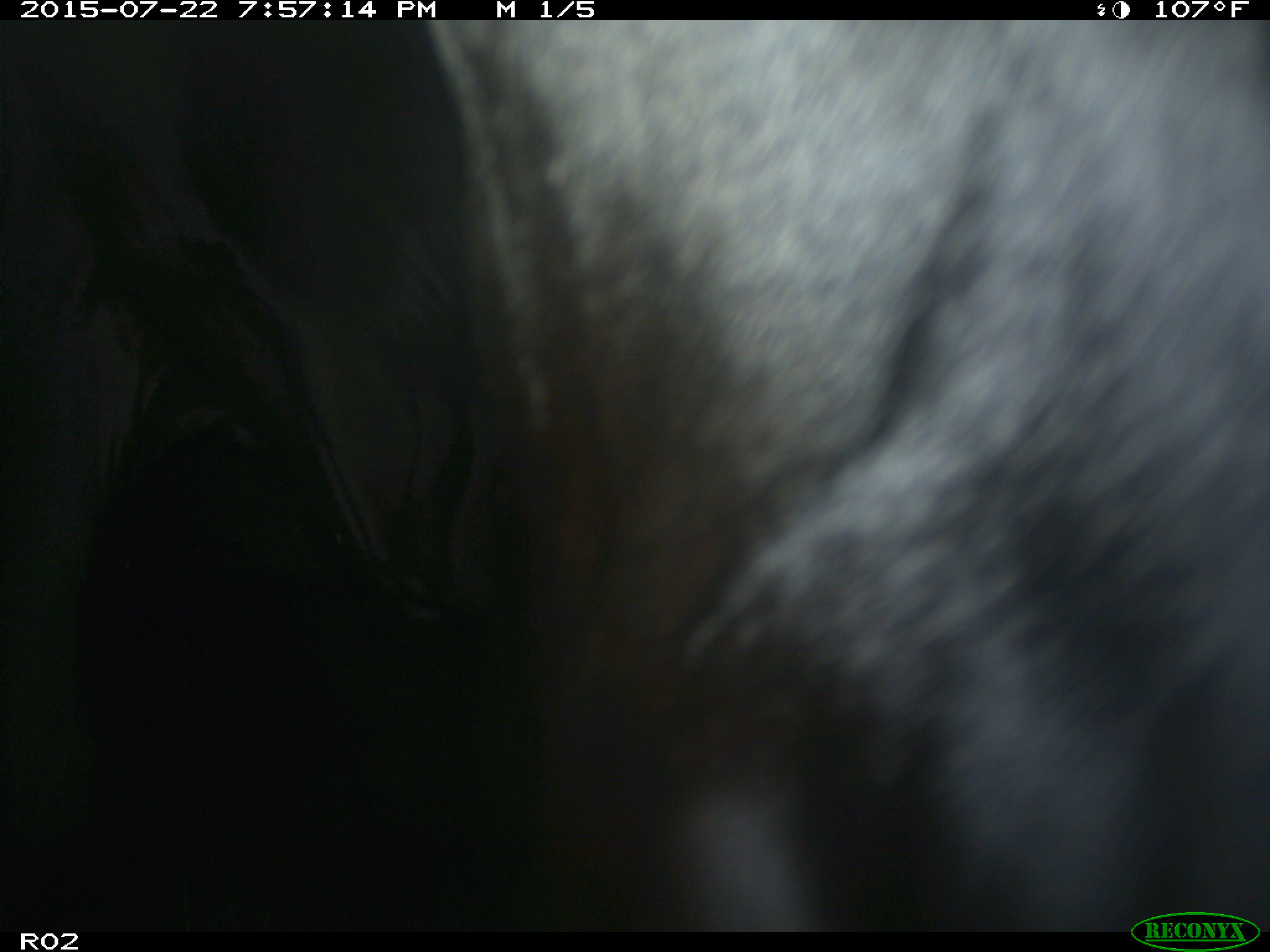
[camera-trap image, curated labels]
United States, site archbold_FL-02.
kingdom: Animalia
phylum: Chordata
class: Mammalia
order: Artiodactyla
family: Bovidae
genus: Bos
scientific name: Bos taurus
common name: domestic cow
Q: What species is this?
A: Bos taurus (domestic cow).